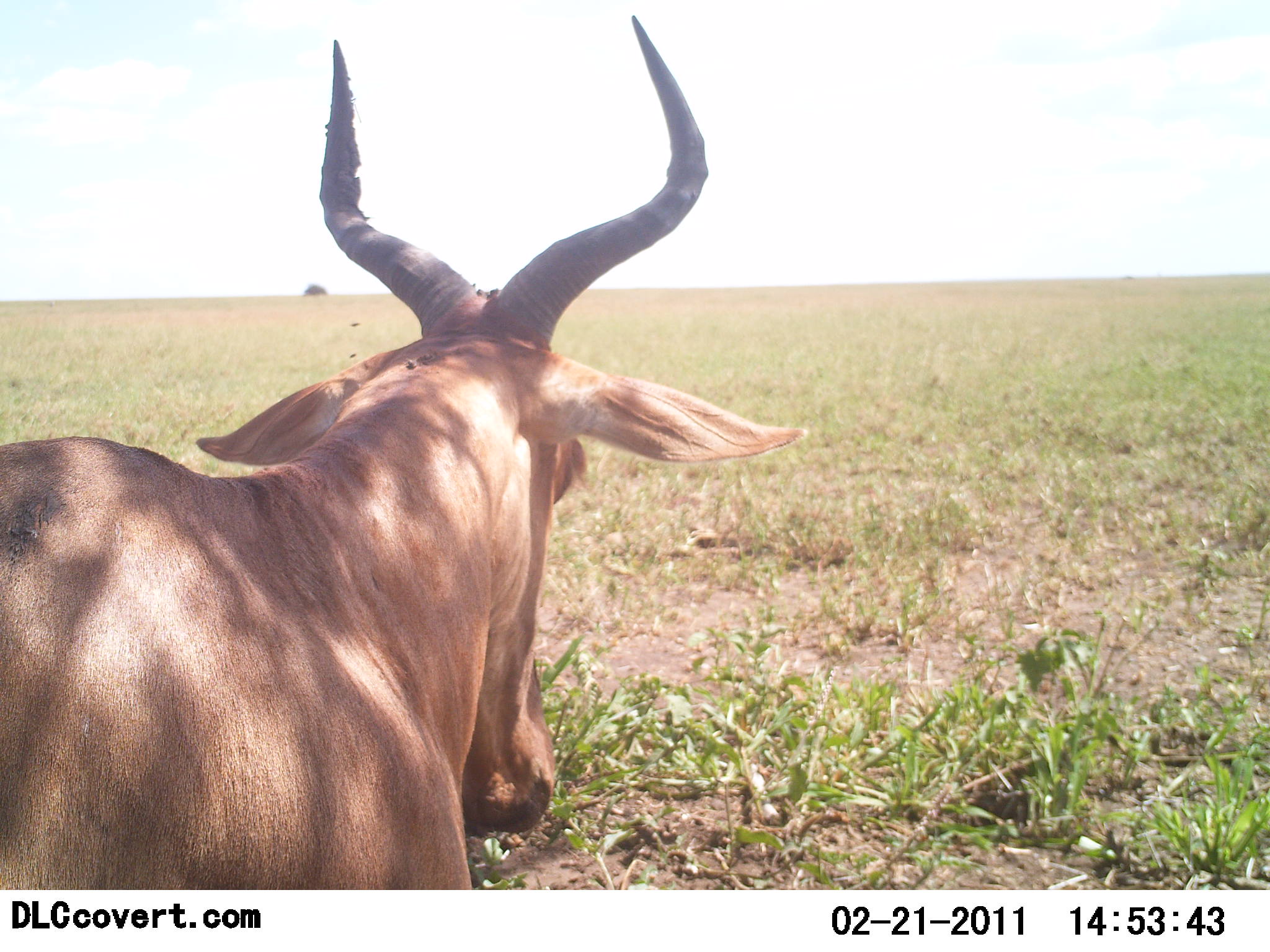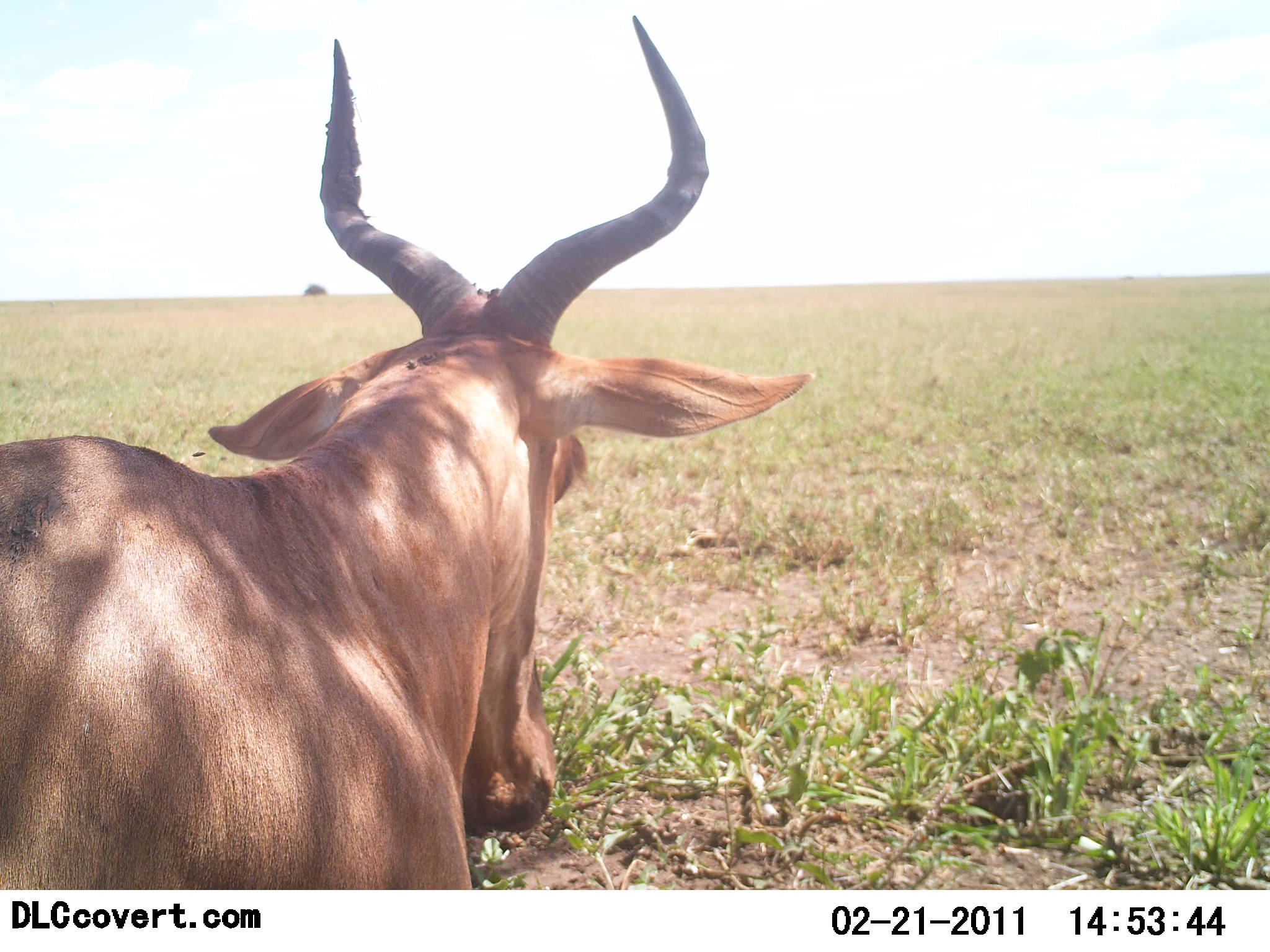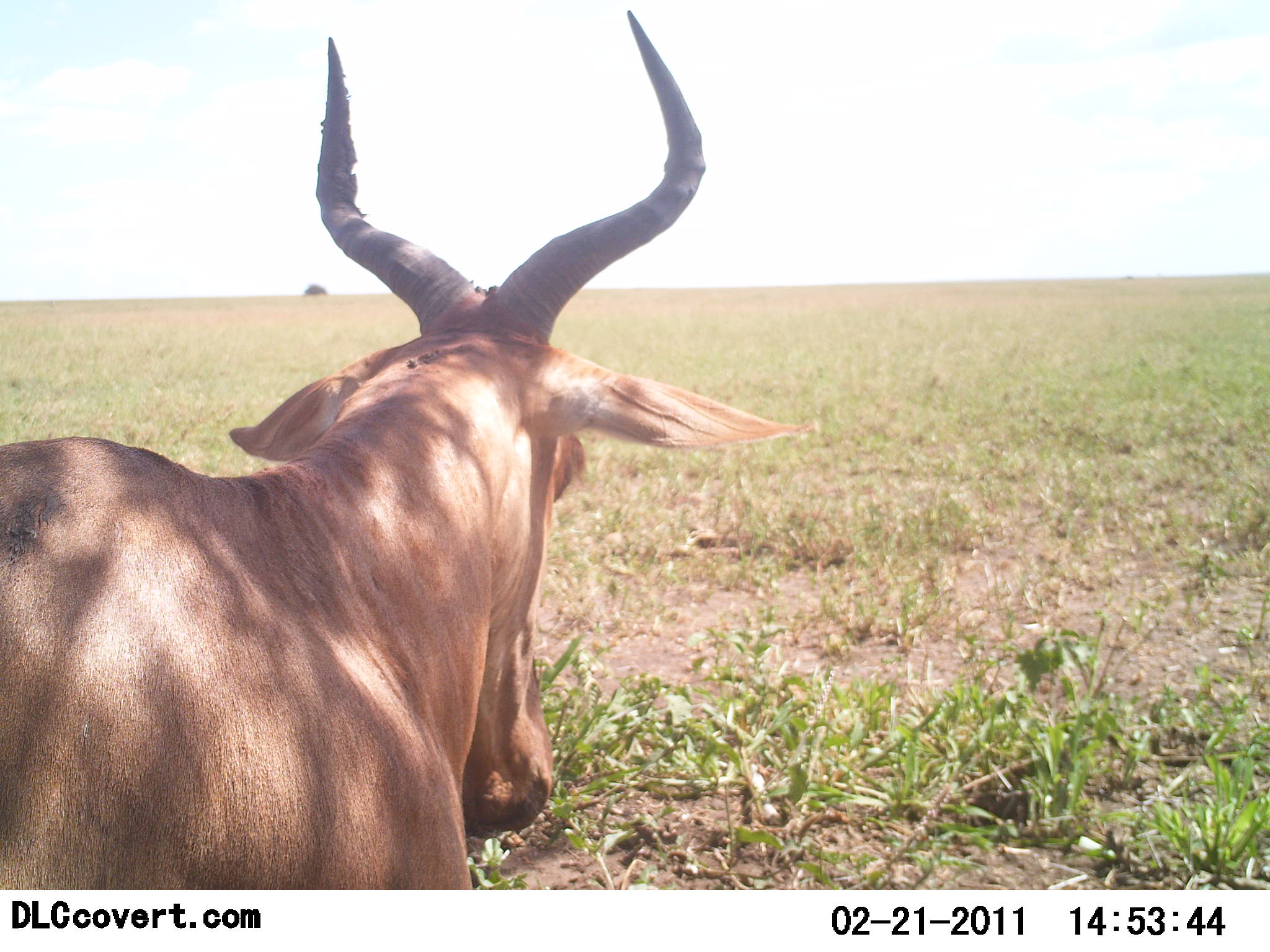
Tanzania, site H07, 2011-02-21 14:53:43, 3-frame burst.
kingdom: Animalia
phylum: Chordata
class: Mammalia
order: Artiodactyla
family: Bovidae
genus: Alcelaphus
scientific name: Alcelaphus buselaphus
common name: hartebeest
Hartebeest (Alcelaphus buselaphus), count 1. Behavior (volunteer vote fractions): standing 77%, resting 31%, moving 0%, interacting 0%. Young present (vote fraction): 0%. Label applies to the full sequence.